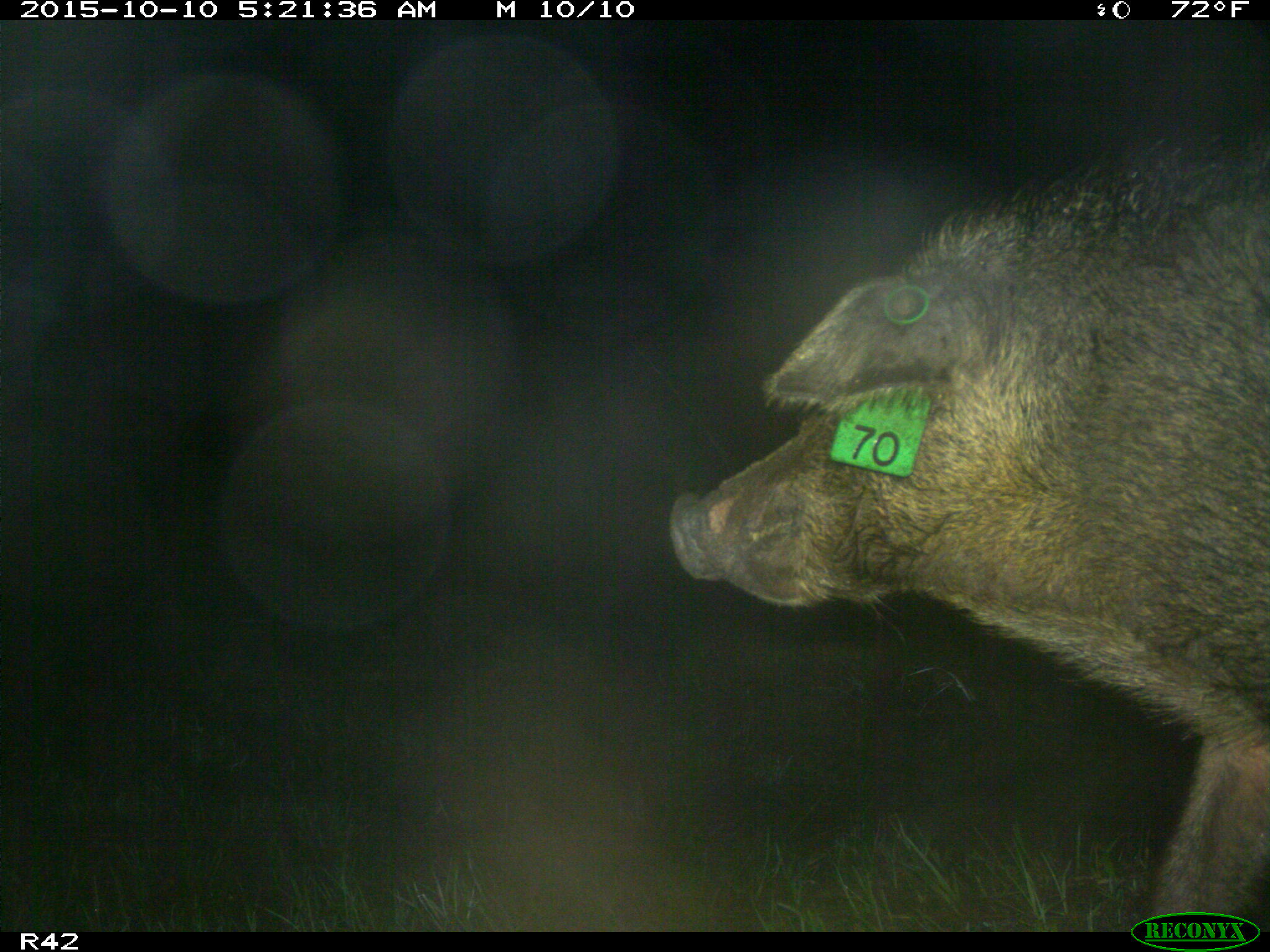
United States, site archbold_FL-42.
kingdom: Animalia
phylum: Chordata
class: Mammalia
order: Artiodactyla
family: Suidae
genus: Sus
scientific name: Sus scrofa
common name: wild boar